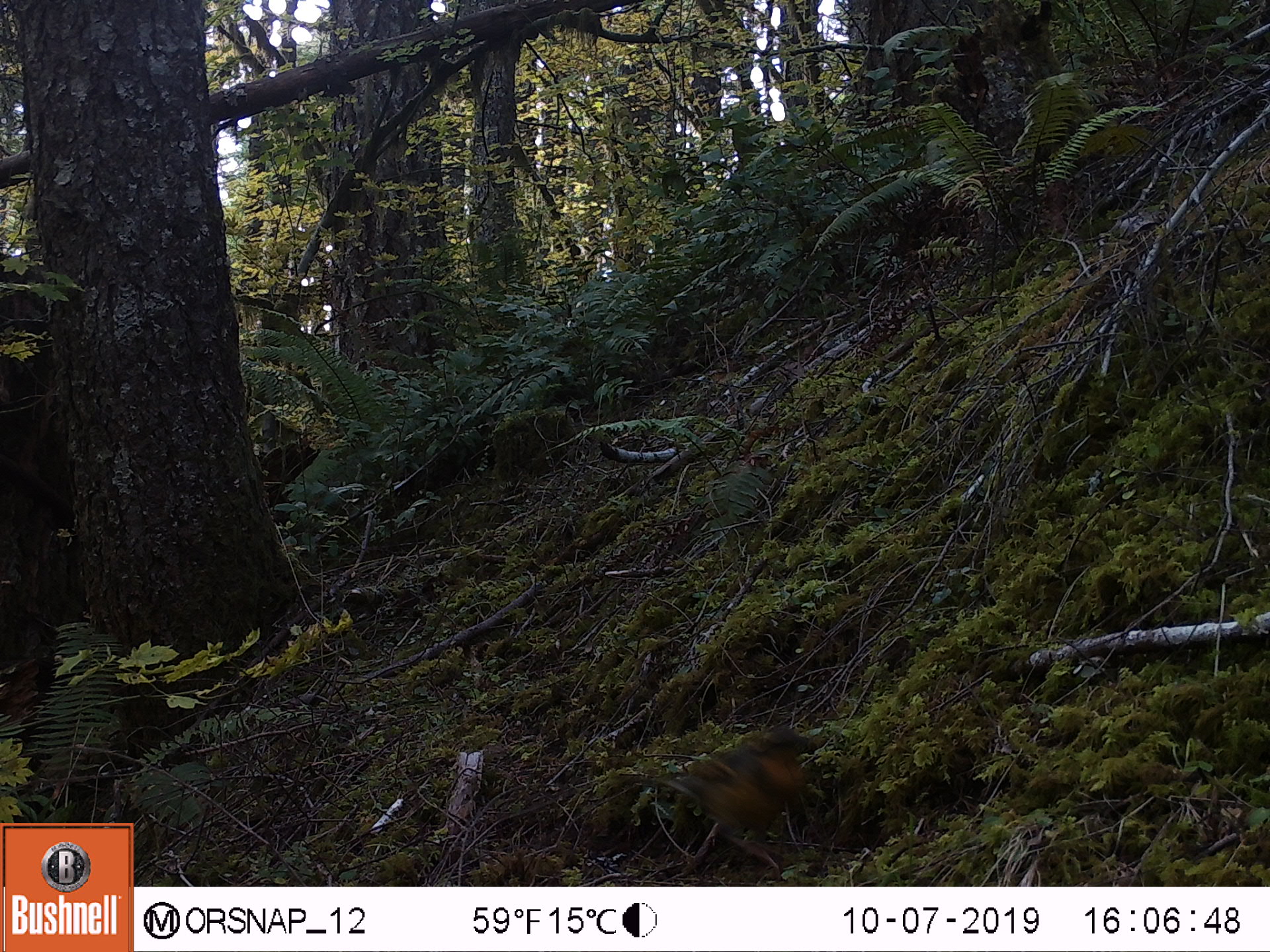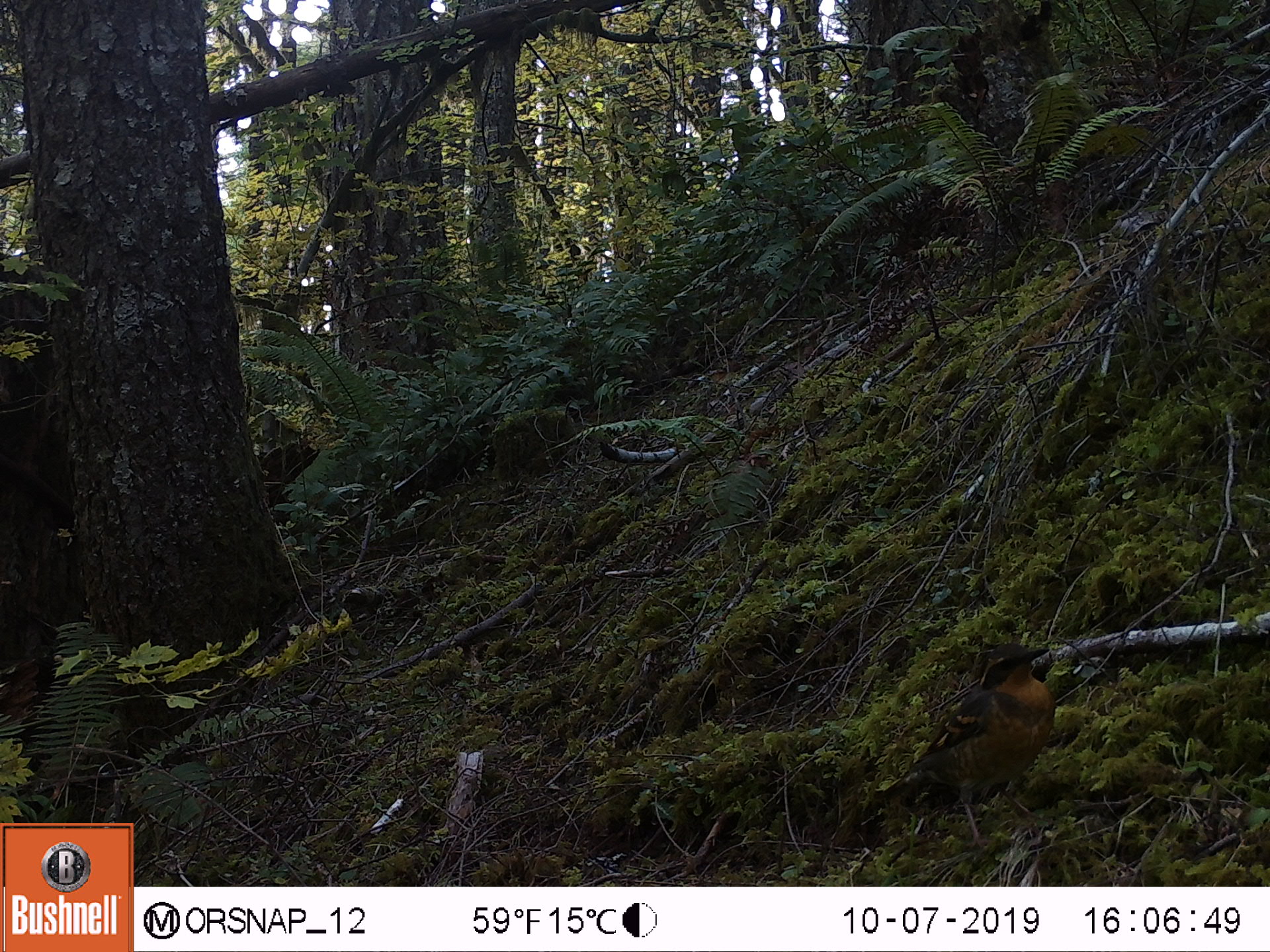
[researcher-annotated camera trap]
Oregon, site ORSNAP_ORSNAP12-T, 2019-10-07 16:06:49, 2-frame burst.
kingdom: Animalia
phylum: Chordata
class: Aves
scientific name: Aves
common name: bird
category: other bird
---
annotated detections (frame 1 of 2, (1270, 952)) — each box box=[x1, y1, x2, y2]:
other bird: box=[642, 721, 849, 888]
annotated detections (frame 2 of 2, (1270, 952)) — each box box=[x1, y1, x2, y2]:
other bird: box=[849, 617, 1075, 872]